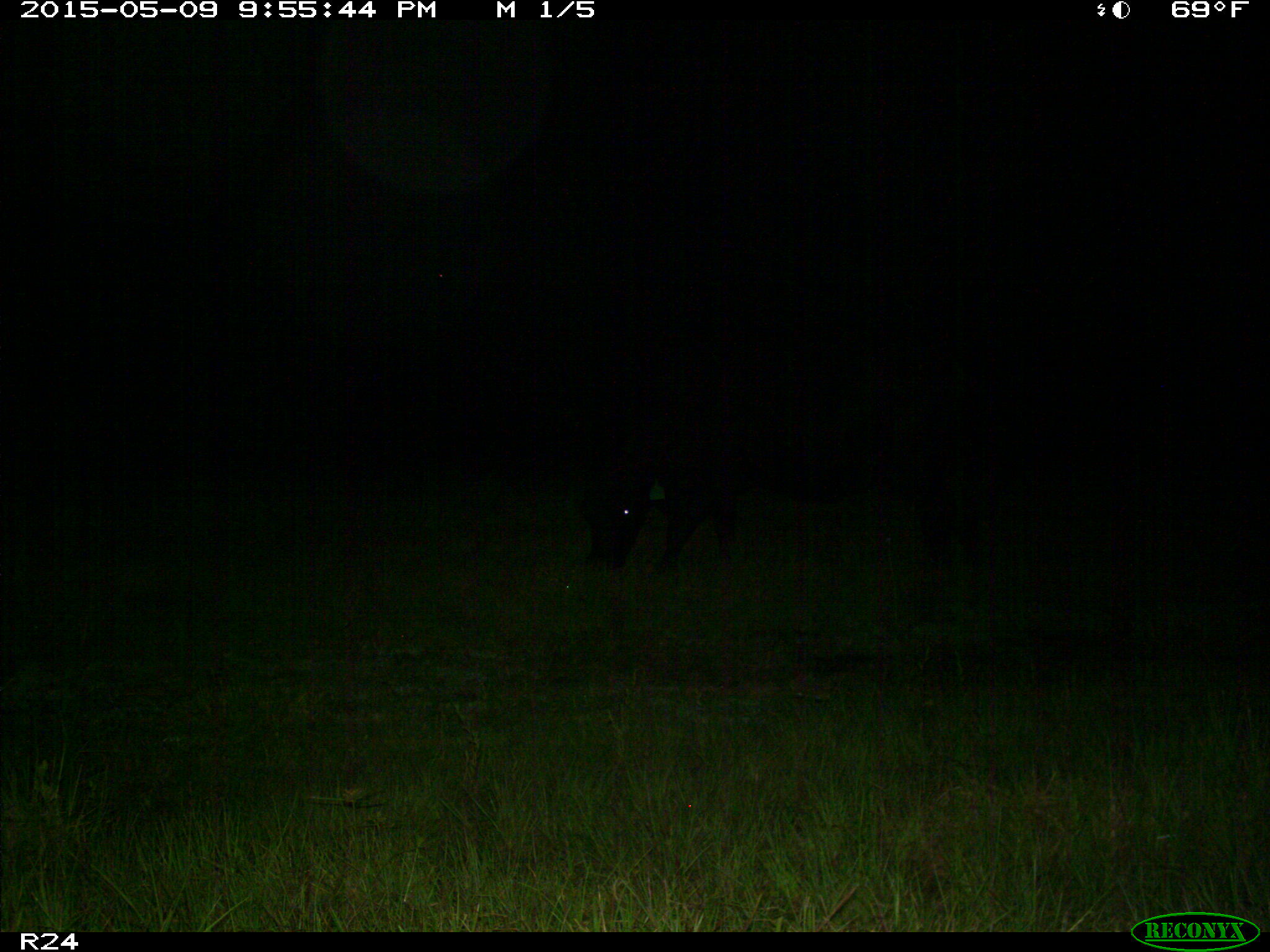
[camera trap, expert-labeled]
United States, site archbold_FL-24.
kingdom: Animalia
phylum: Chordata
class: Mammalia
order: Artiodactyla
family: Bovidae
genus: Bos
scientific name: Bos taurus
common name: domestic cow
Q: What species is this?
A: Bos taurus (domestic cow).